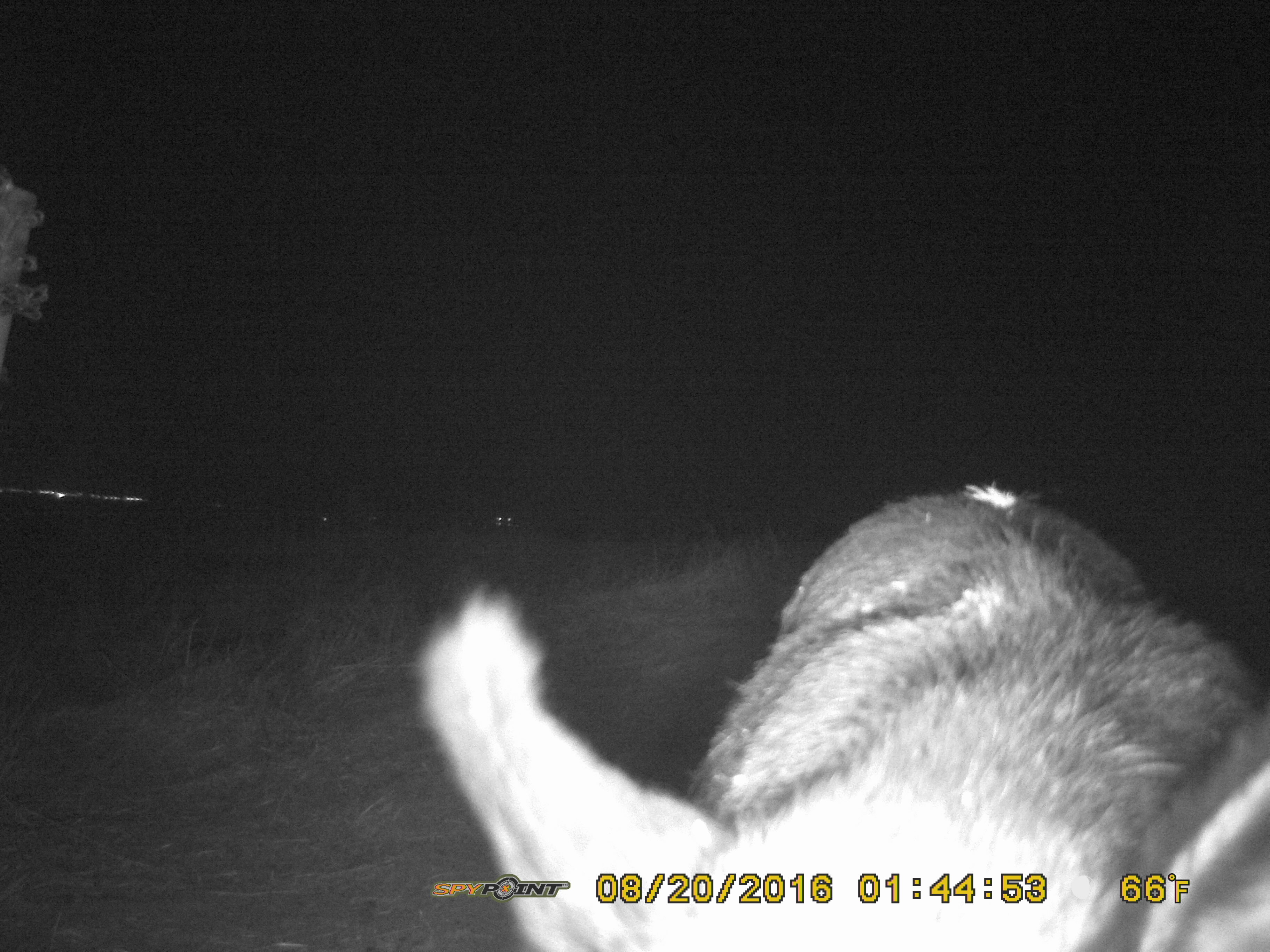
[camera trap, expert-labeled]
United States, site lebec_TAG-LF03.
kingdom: Animalia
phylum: Chordata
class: Mammalia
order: Artiodactyla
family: Suidae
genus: Sus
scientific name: Sus scrofa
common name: wild boar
Sus scrofa (wild boar).